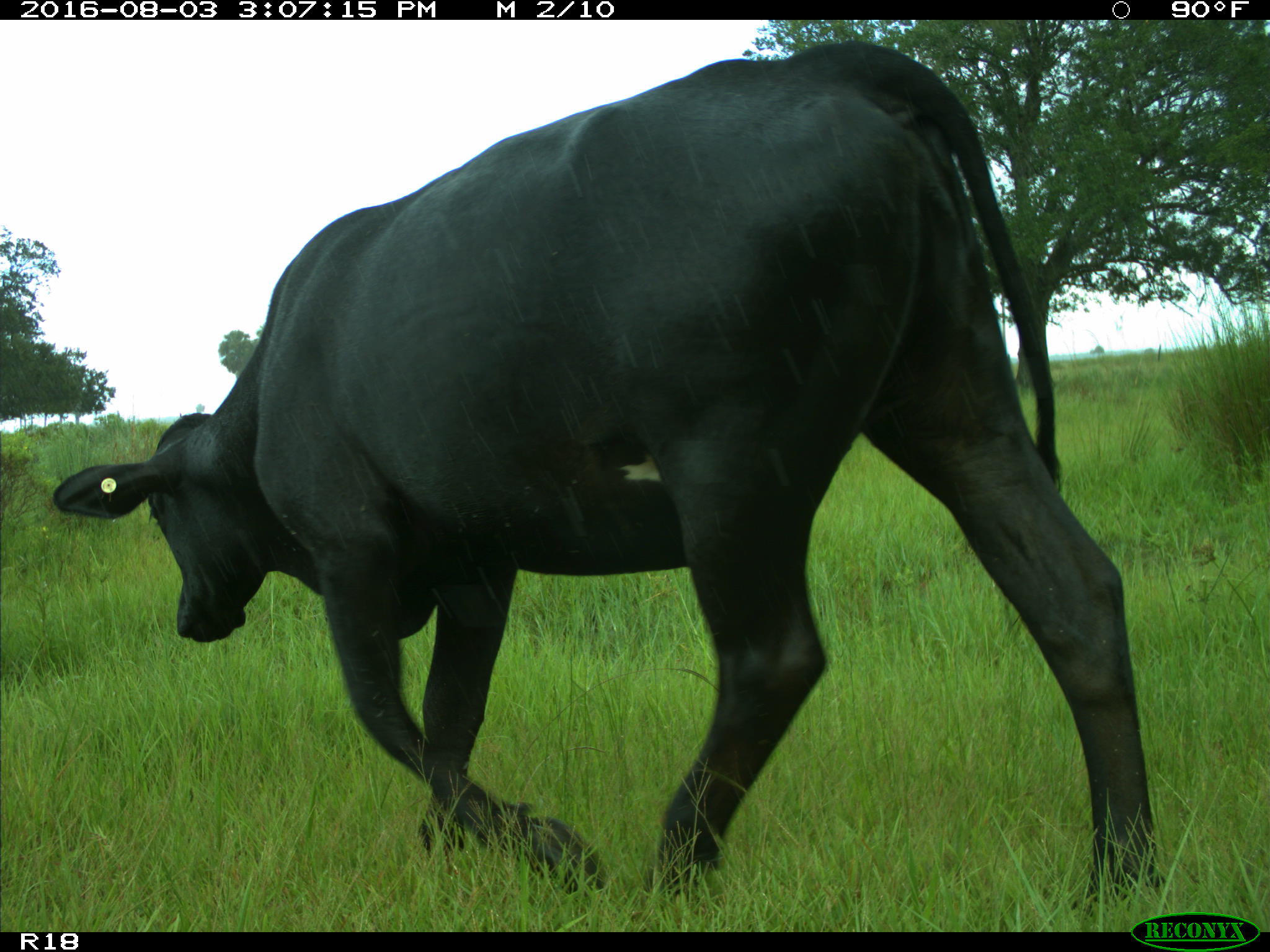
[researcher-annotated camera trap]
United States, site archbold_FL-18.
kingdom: Animalia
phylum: Chordata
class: Mammalia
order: Artiodactyla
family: Bovidae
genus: Bos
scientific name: Bos taurus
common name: domestic cow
Bos taurus (domestic cow).